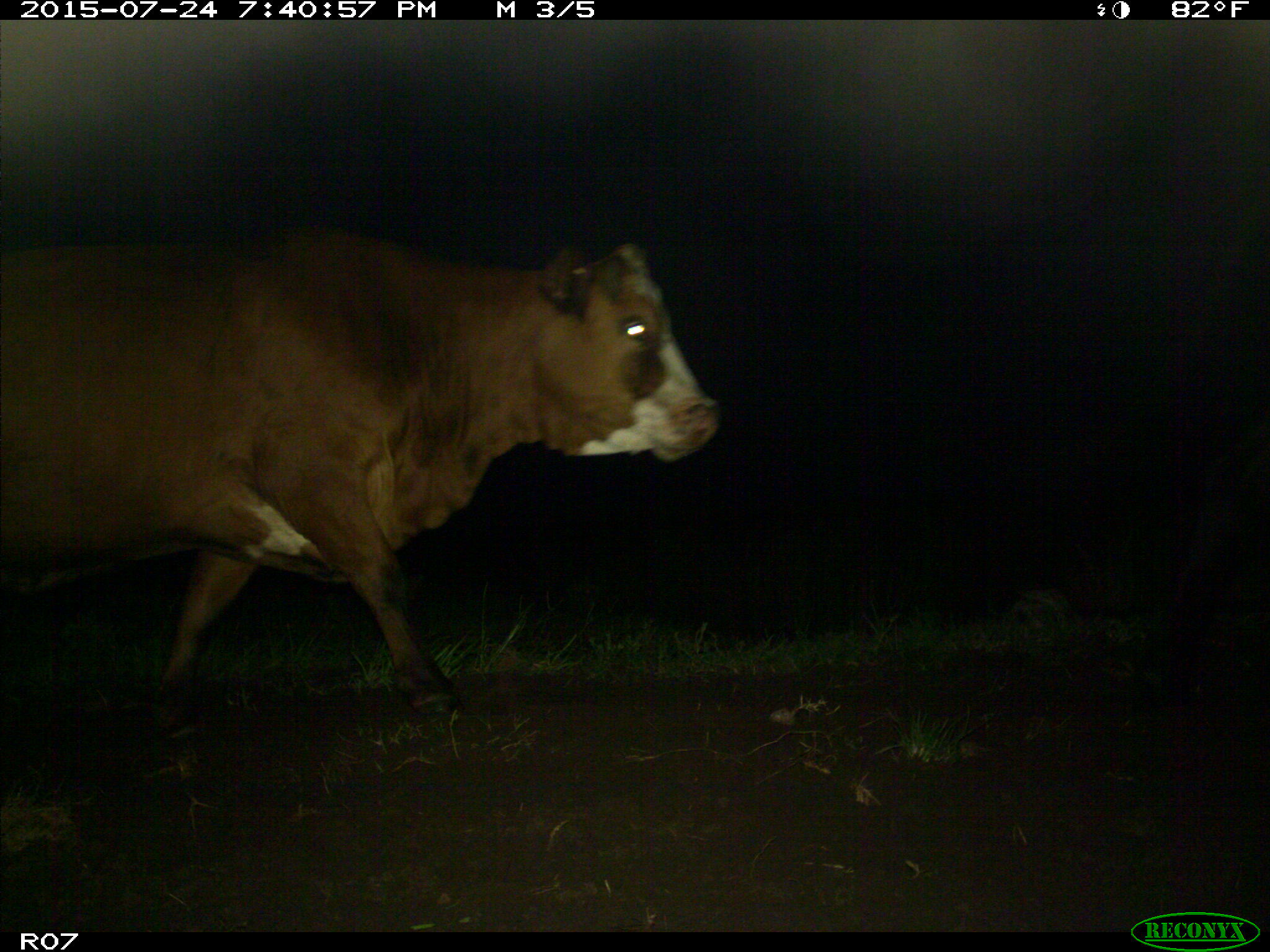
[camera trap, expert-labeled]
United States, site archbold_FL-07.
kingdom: Animalia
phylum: Chordata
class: Mammalia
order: Artiodactyla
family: Bovidae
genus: Bos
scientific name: Bos taurus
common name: domestic cow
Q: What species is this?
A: Bos taurus (domestic cow).